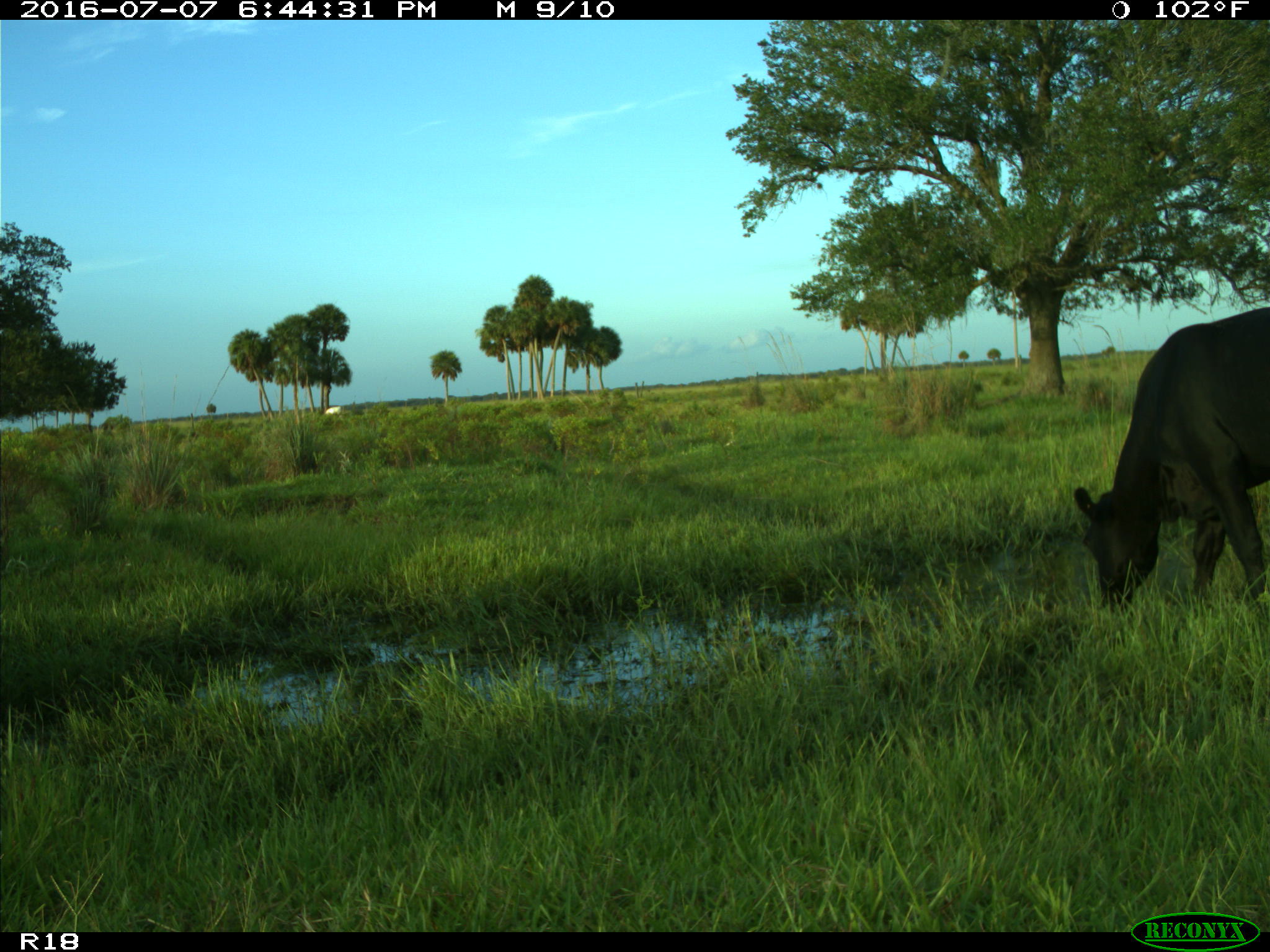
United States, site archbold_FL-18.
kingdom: Animalia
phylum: Chordata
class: Mammalia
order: Artiodactyla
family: Bovidae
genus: Bos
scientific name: Bos taurus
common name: domestic cow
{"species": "Bos taurus (domestic cow)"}